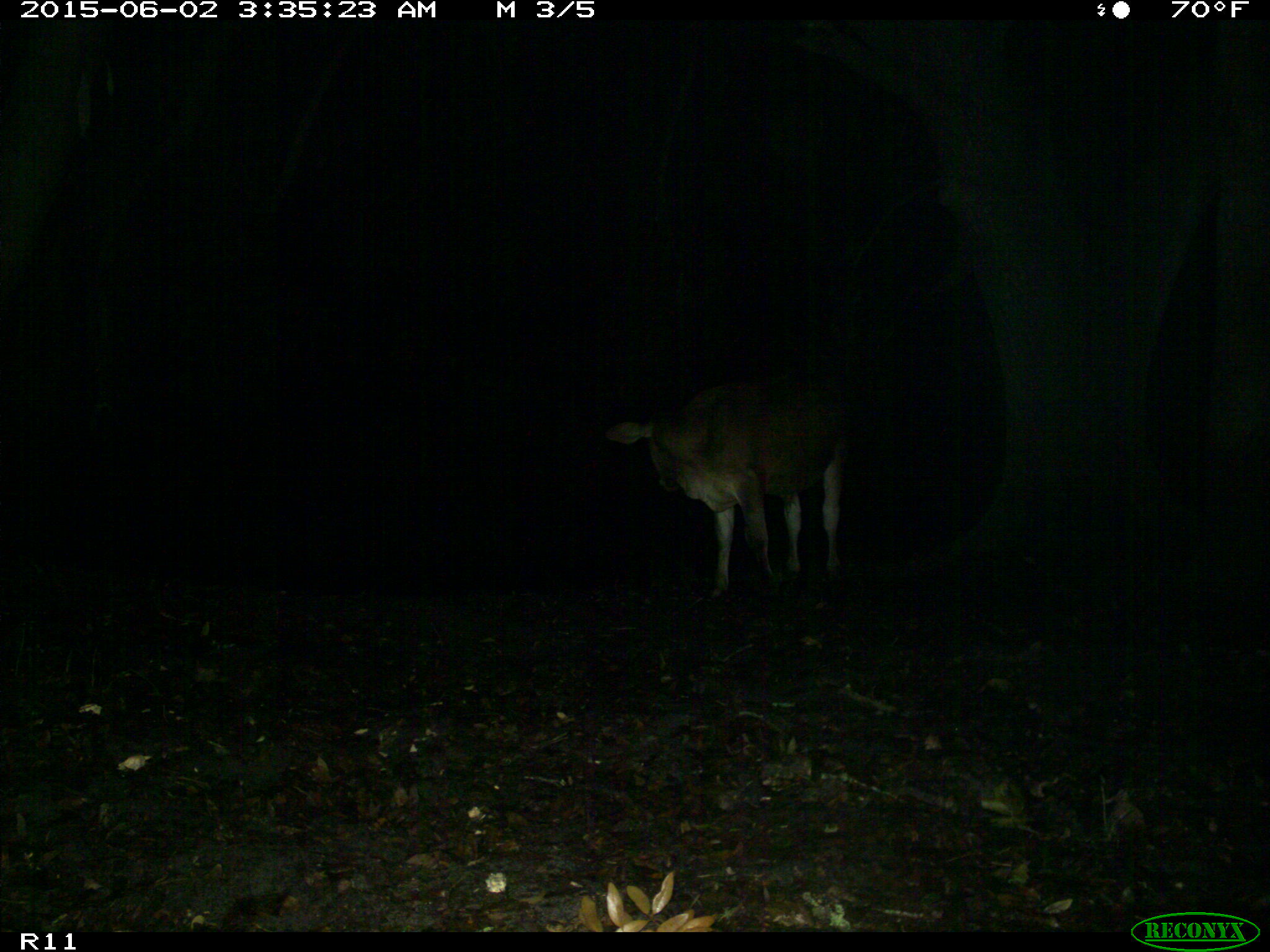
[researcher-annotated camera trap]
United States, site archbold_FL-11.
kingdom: Animalia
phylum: Chordata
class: Mammalia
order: Artiodactyla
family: Bovidae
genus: Bos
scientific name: Bos taurus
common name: domestic cow